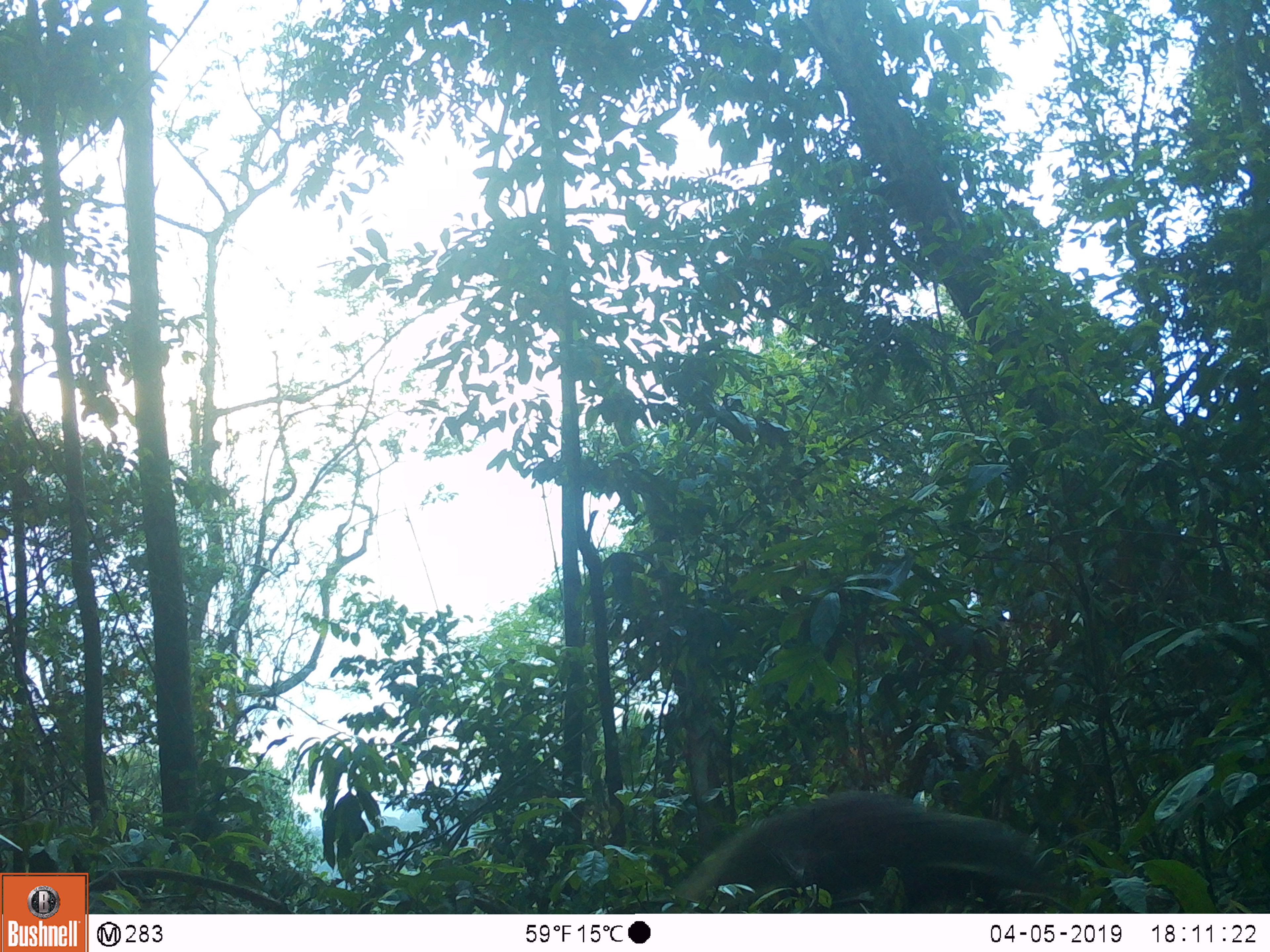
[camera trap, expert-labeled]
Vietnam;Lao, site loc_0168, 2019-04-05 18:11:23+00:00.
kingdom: Animalia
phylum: Chordata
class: Mammalia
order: Carnivora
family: Herpestidae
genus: Urva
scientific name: Urva urva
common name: crab-eating mongoose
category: crab eating mongoose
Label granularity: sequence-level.